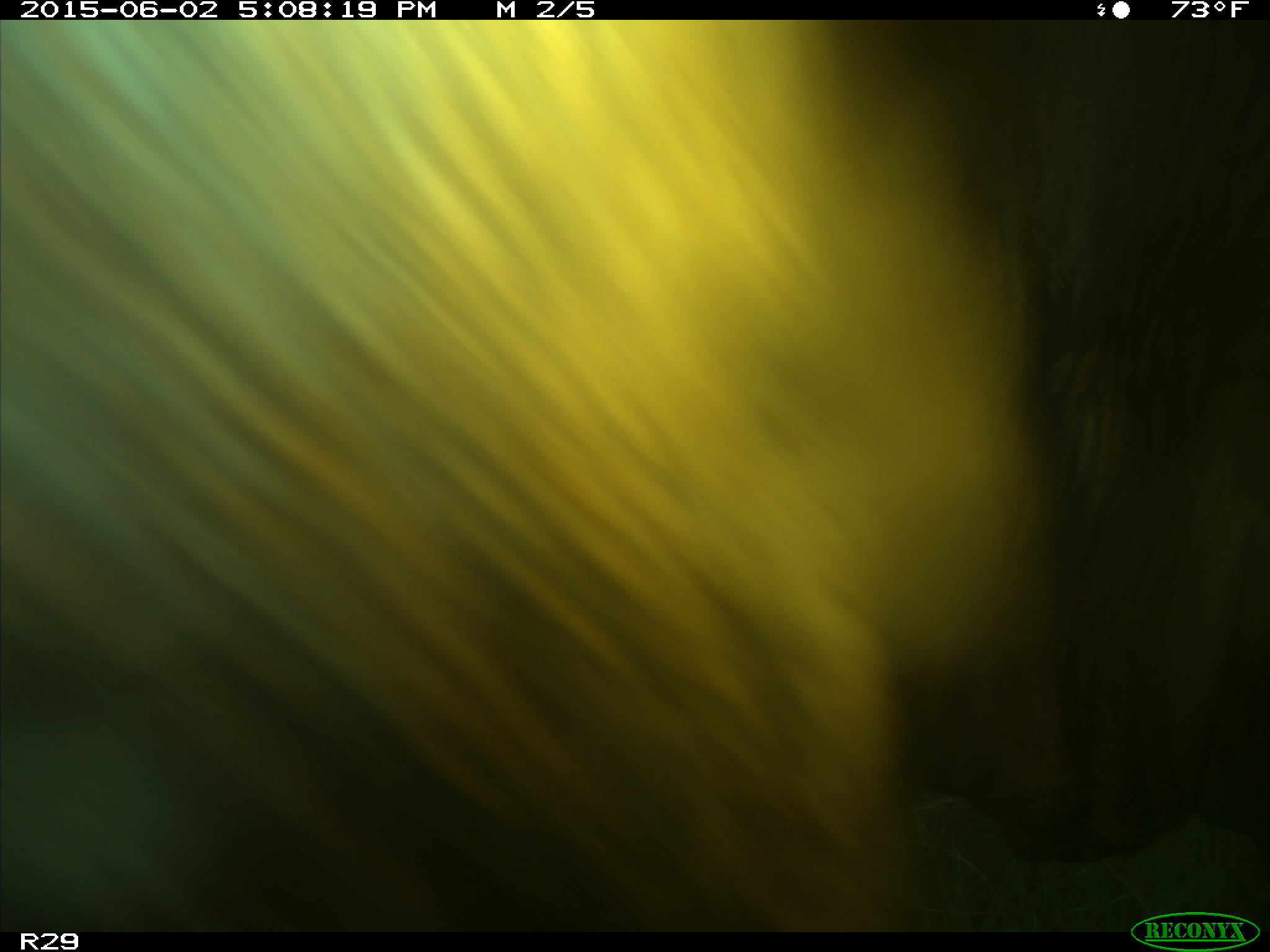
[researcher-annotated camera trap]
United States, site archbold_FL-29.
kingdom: Animalia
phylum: Chordata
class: Mammalia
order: Artiodactyla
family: Bovidae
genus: Bos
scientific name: Bos taurus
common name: domestic cow